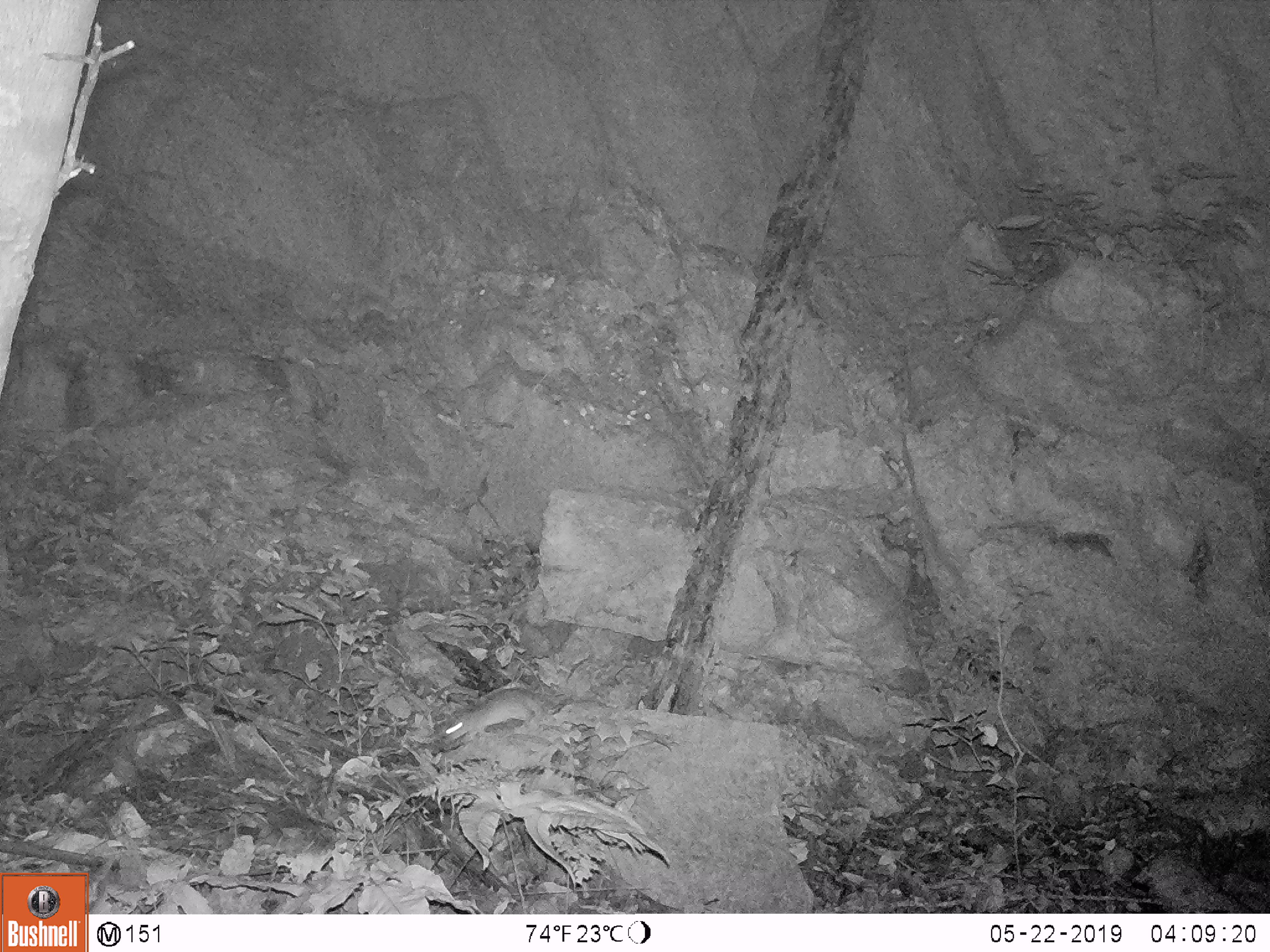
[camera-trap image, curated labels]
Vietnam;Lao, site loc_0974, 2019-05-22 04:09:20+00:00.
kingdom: Animalia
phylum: Chordata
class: Mammalia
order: Rodentia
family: Muridae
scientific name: Muridae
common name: old-world mice and rats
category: unidentified murid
Unidentified murid (old-world mice and rats) (Muridae). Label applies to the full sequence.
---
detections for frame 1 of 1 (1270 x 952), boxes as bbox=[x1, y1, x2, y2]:
unidentified murid: bbox=[445, 687, 548, 744]